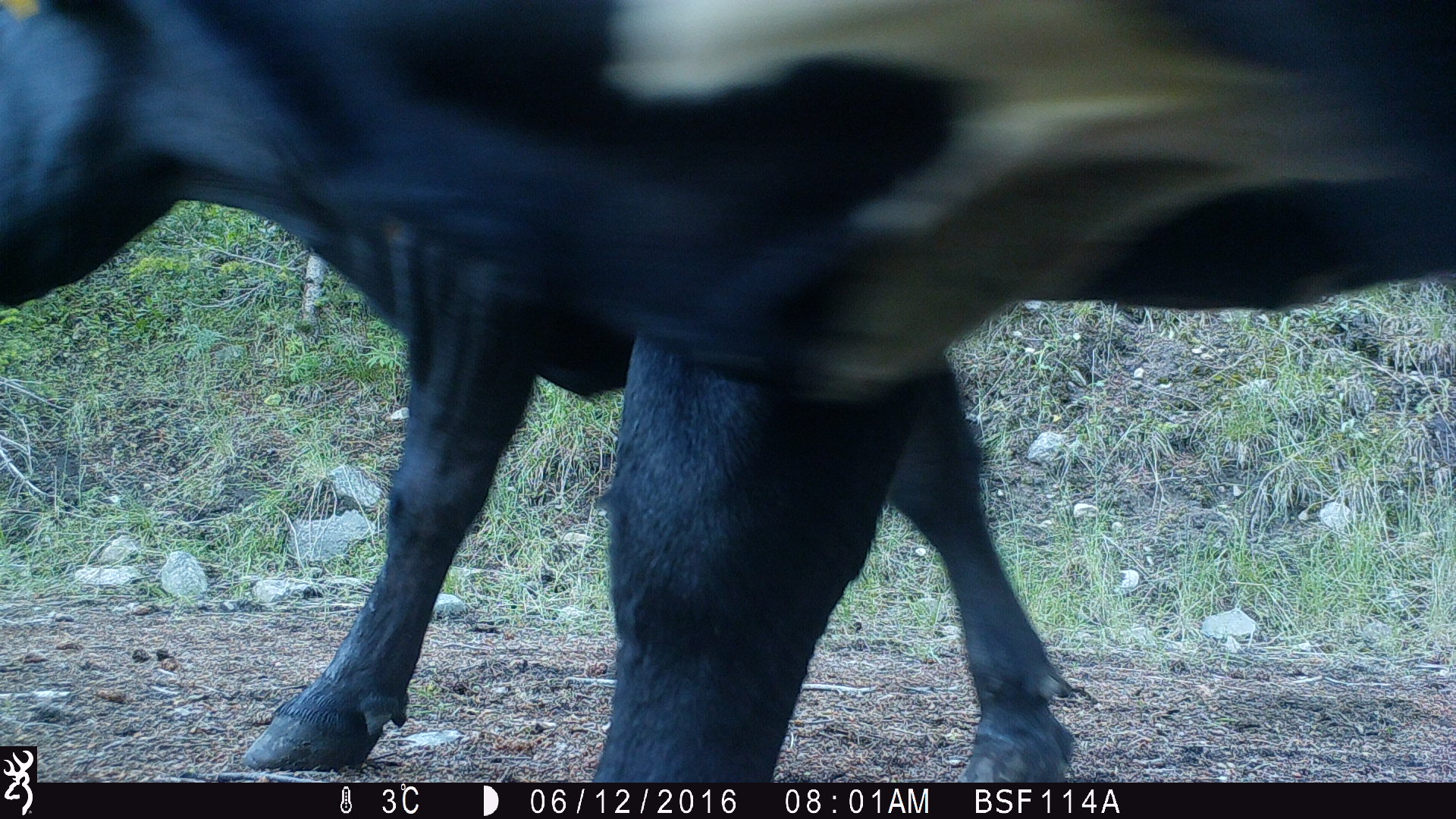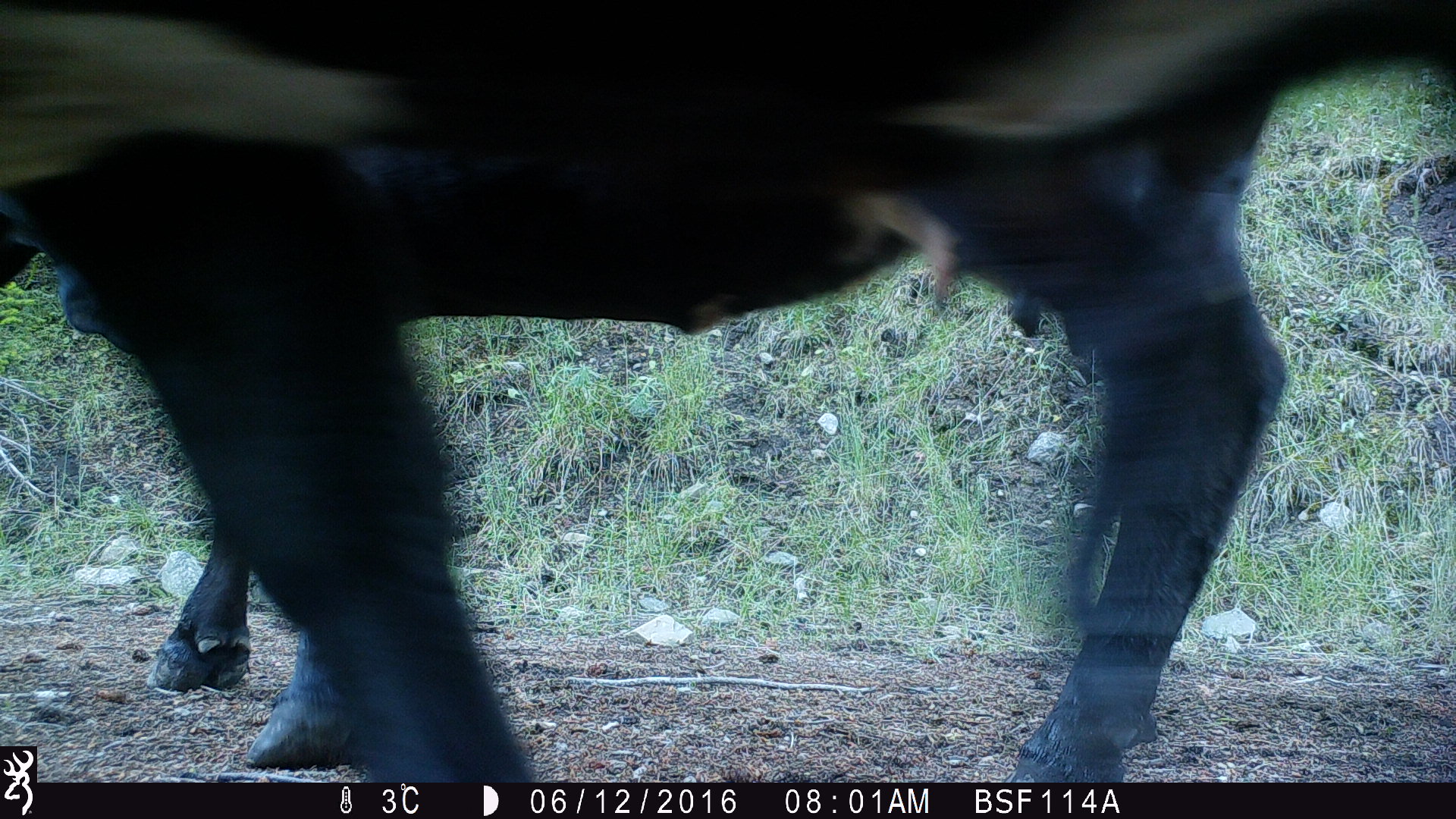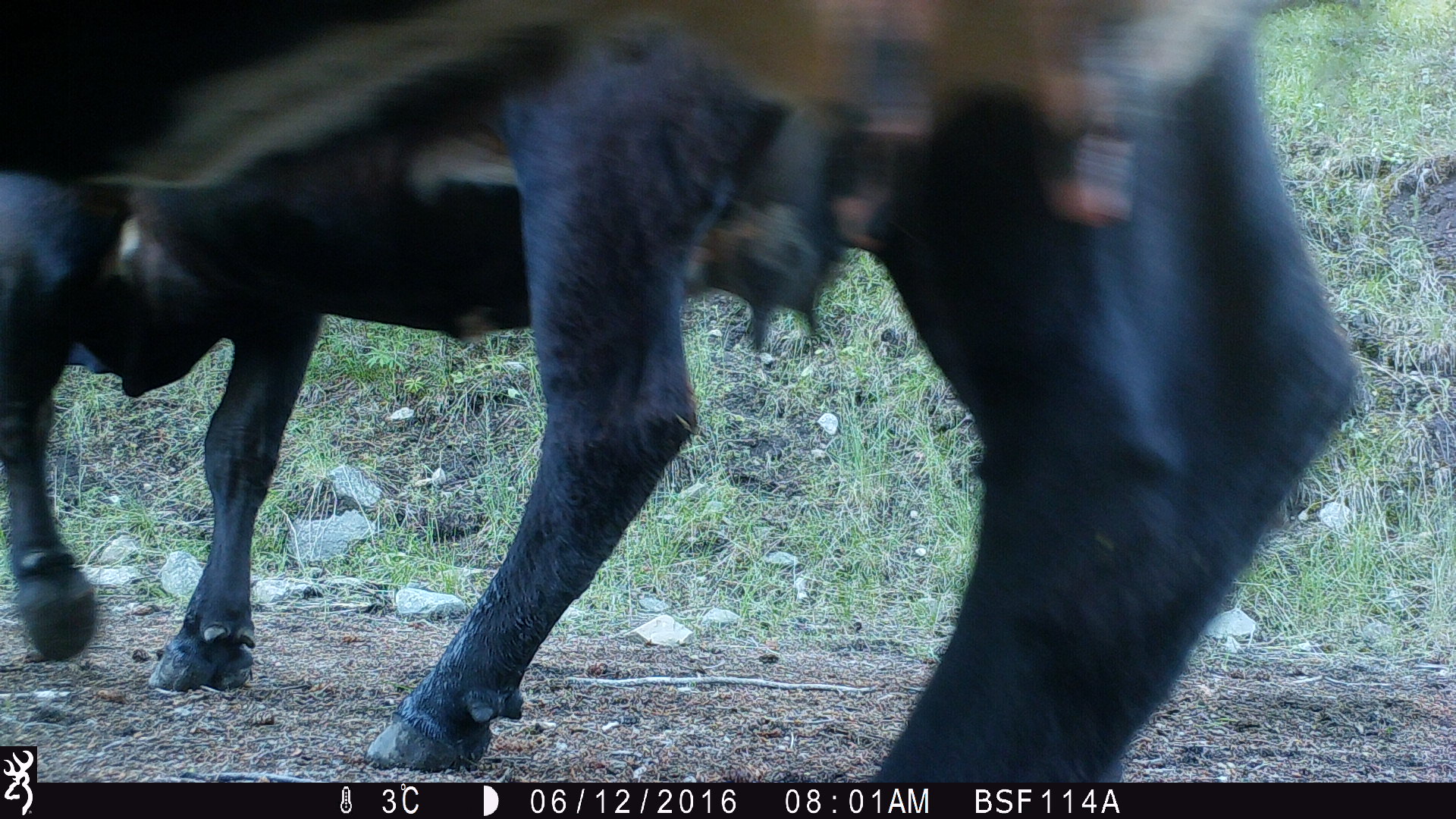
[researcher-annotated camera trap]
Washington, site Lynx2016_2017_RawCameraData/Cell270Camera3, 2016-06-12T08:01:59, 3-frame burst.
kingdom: Animalia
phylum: Chordata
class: Mammalia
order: Artiodactyla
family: Bovidae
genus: Bos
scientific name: Bos taurus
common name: domestic cattle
Domestic cattle (Bos taurus). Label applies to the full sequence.